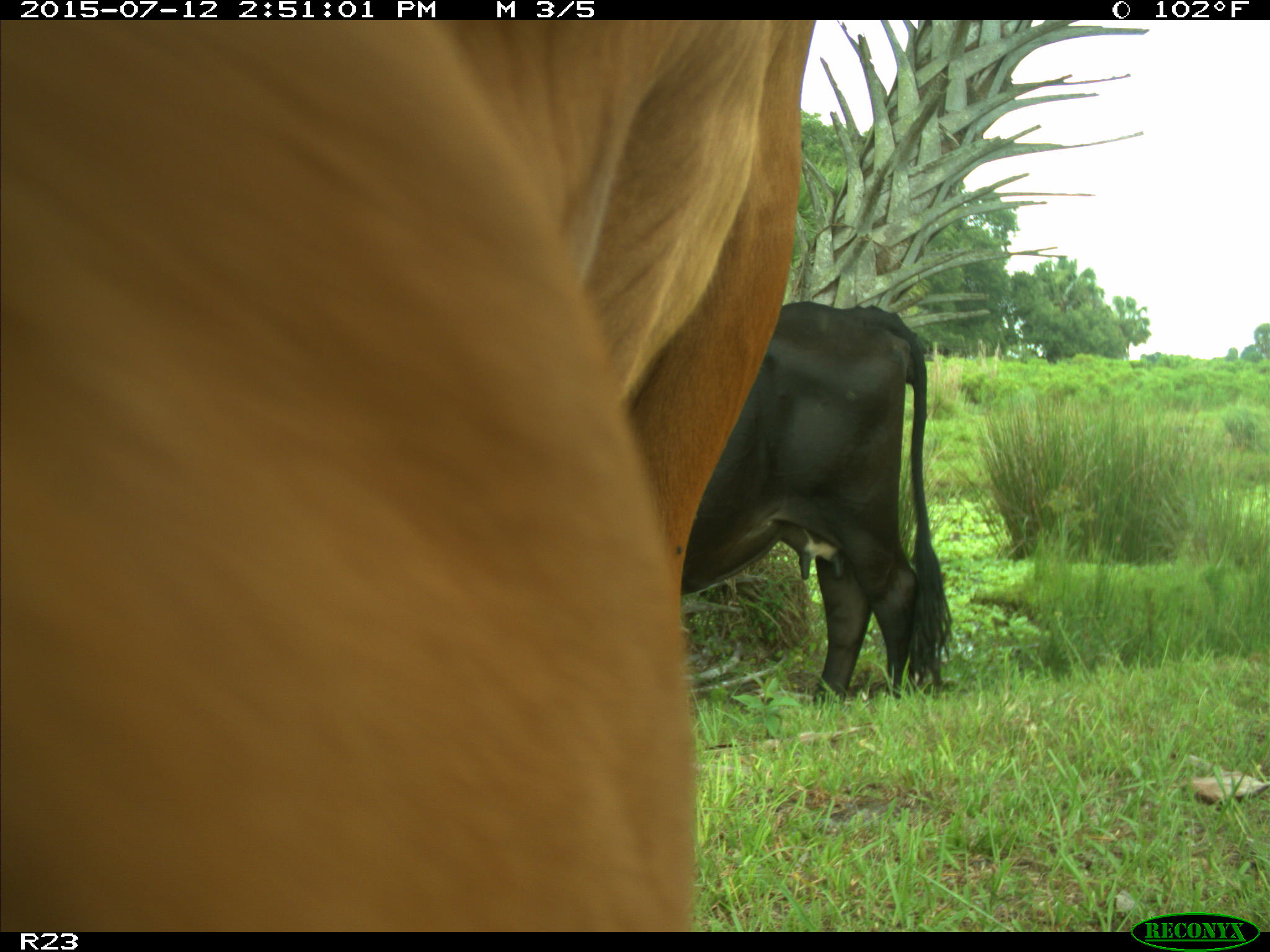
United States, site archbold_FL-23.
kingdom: Animalia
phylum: Chordata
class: Mammalia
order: Artiodactyla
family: Bovidae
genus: Bos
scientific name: Bos taurus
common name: domestic cow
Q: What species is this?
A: Bos taurus (domestic cow).